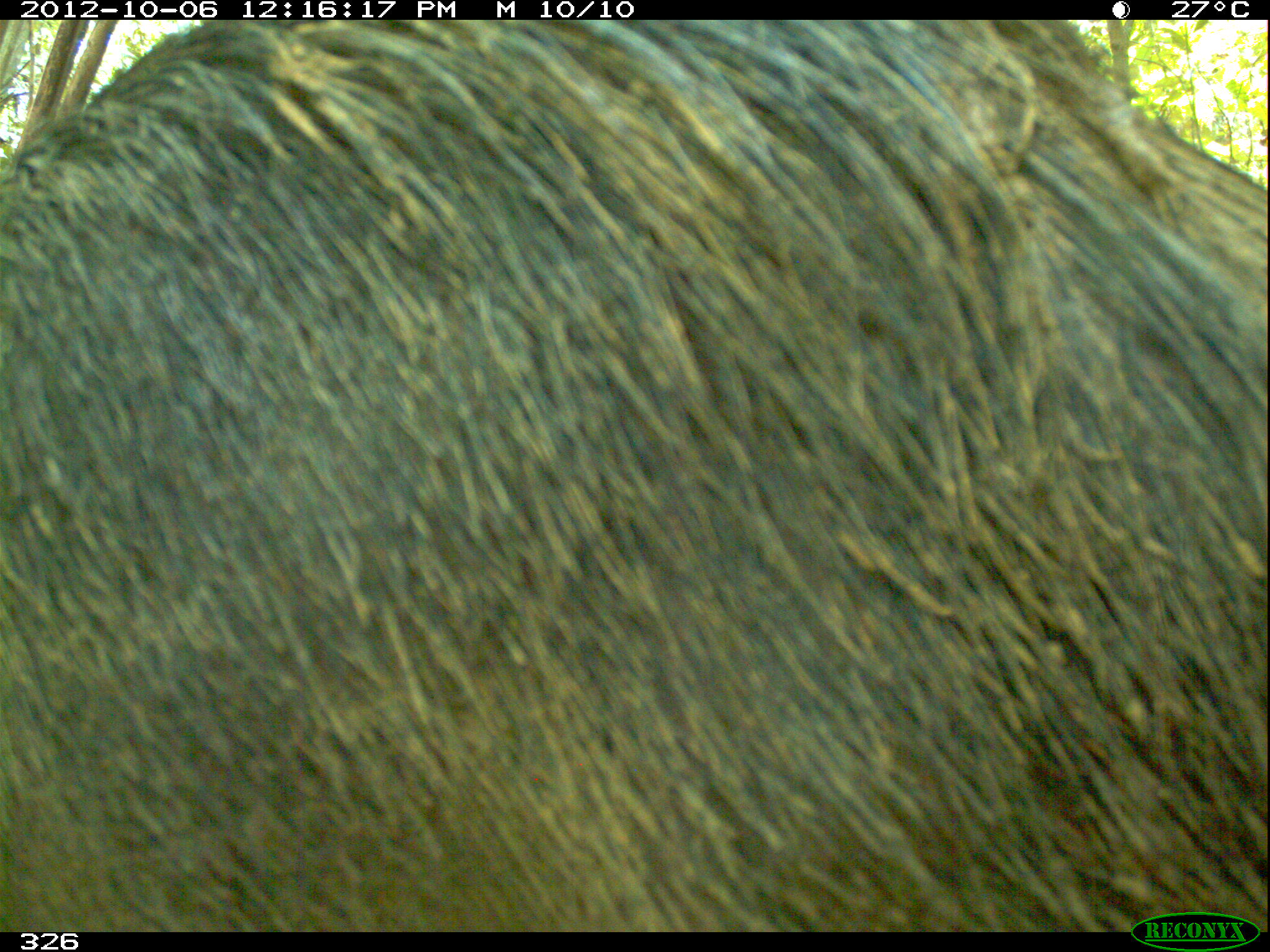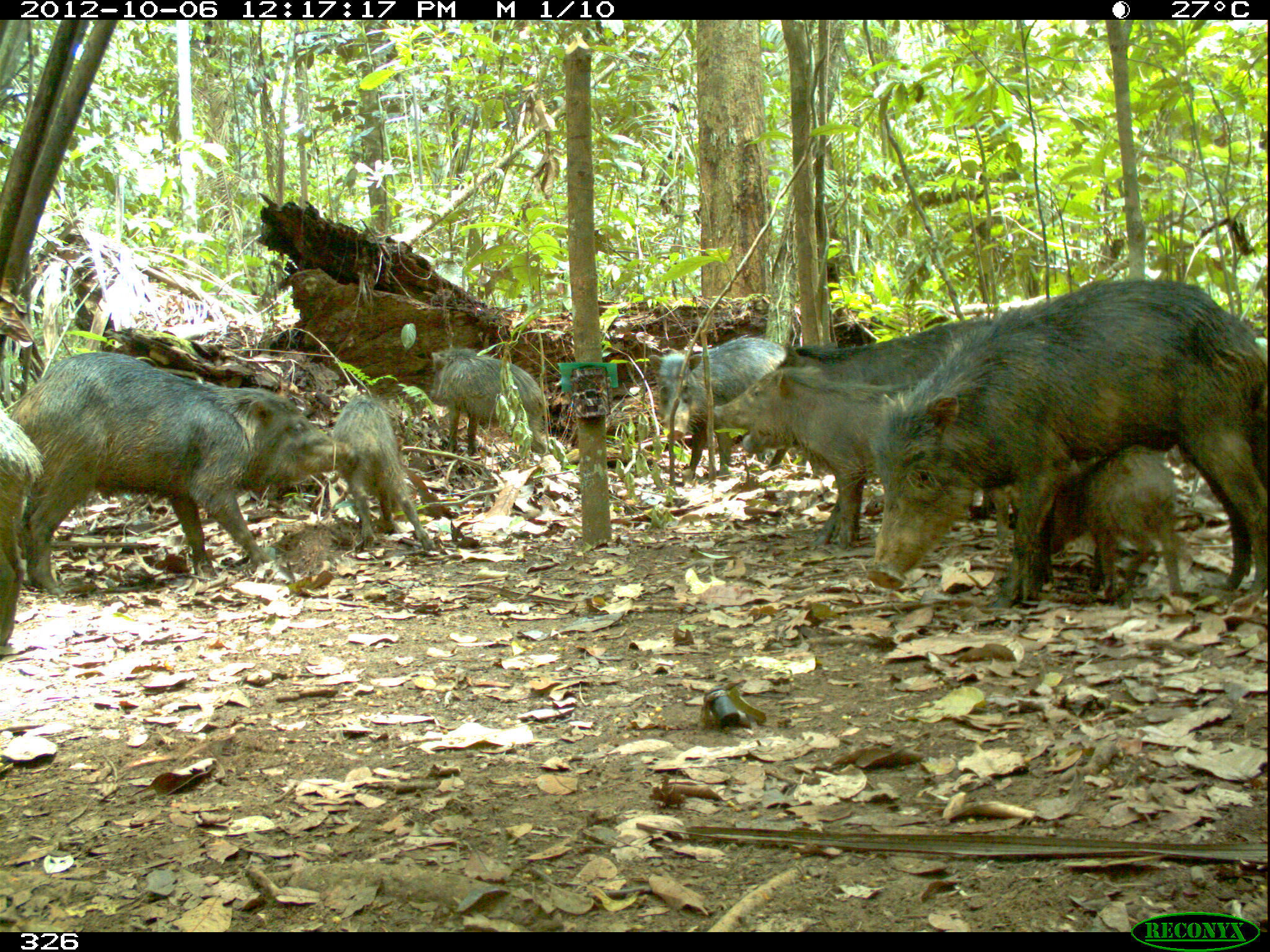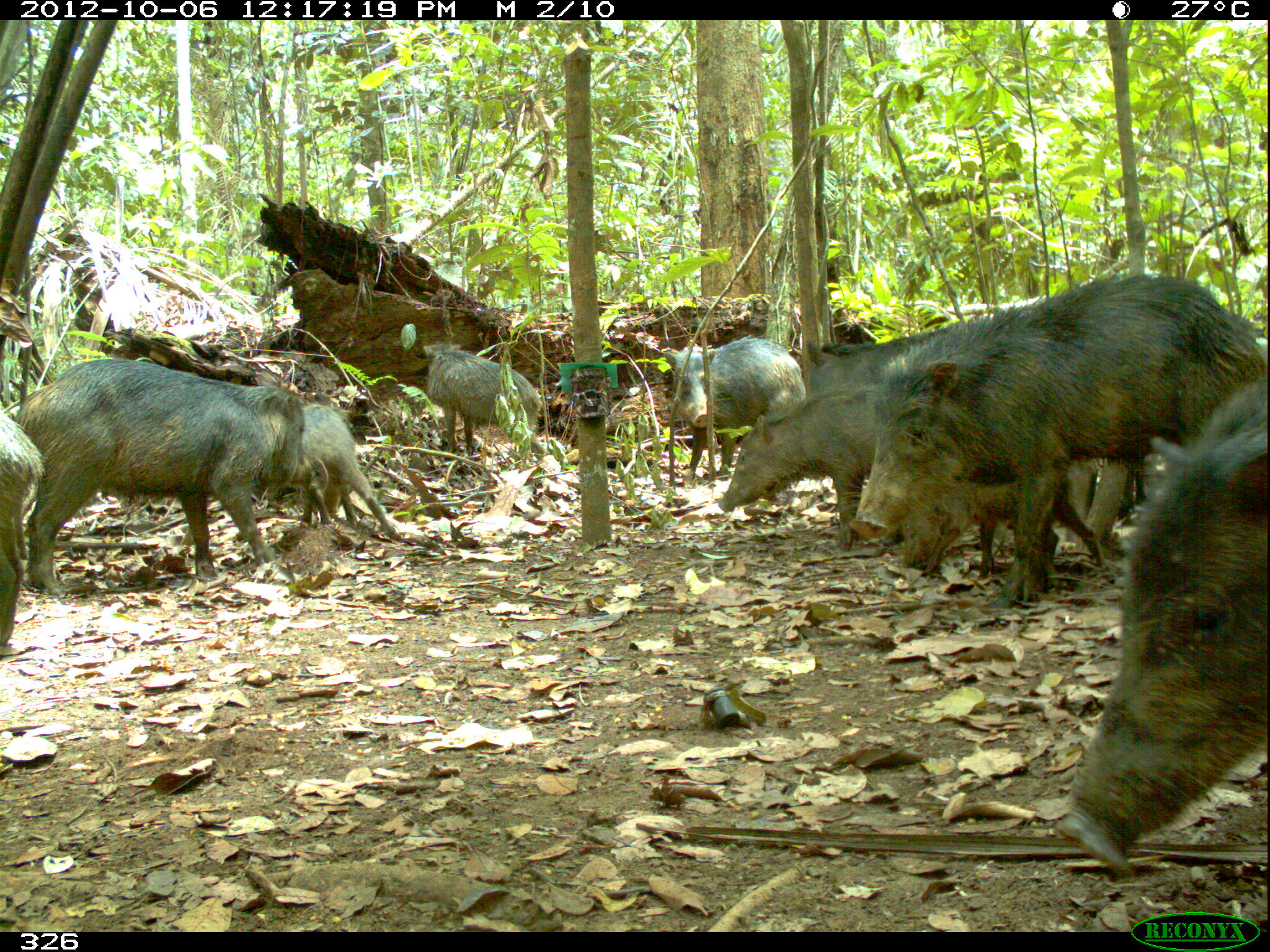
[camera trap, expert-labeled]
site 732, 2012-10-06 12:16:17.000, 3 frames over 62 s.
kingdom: Animalia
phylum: Chordata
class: Mammalia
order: Artiodactyla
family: Tayassuidae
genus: Tayassu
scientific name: Tayassu pecari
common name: white-lipped peccary